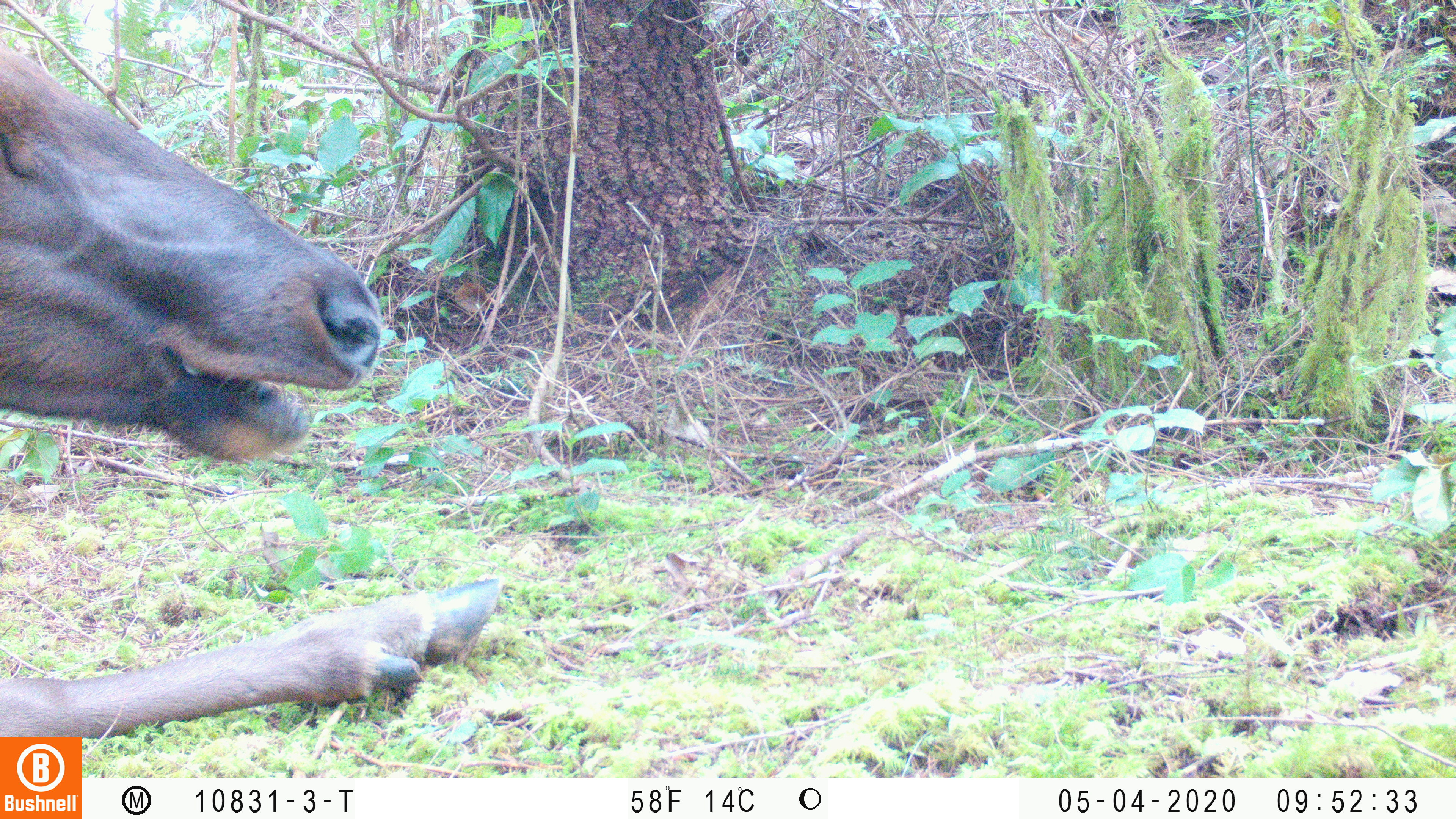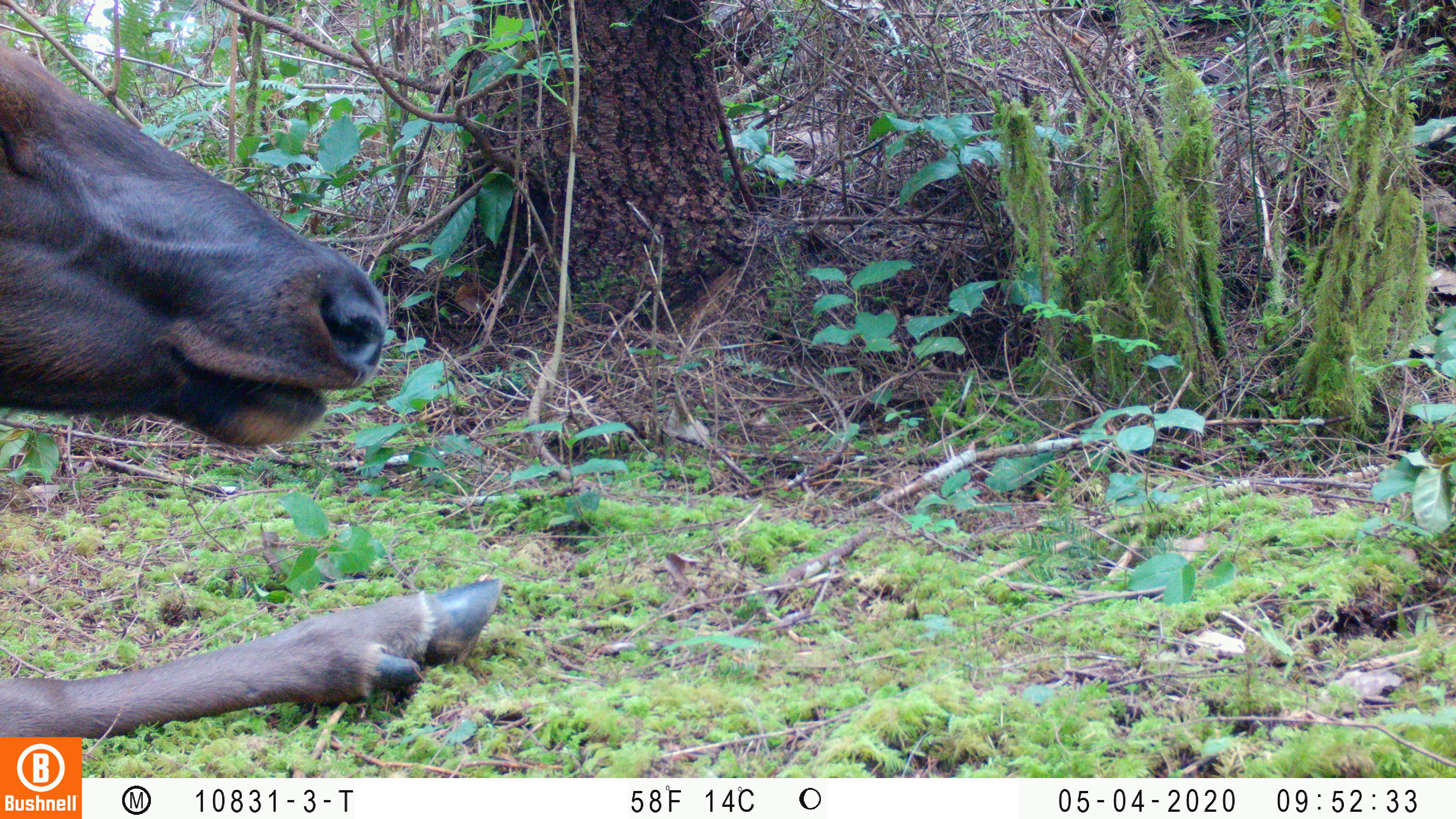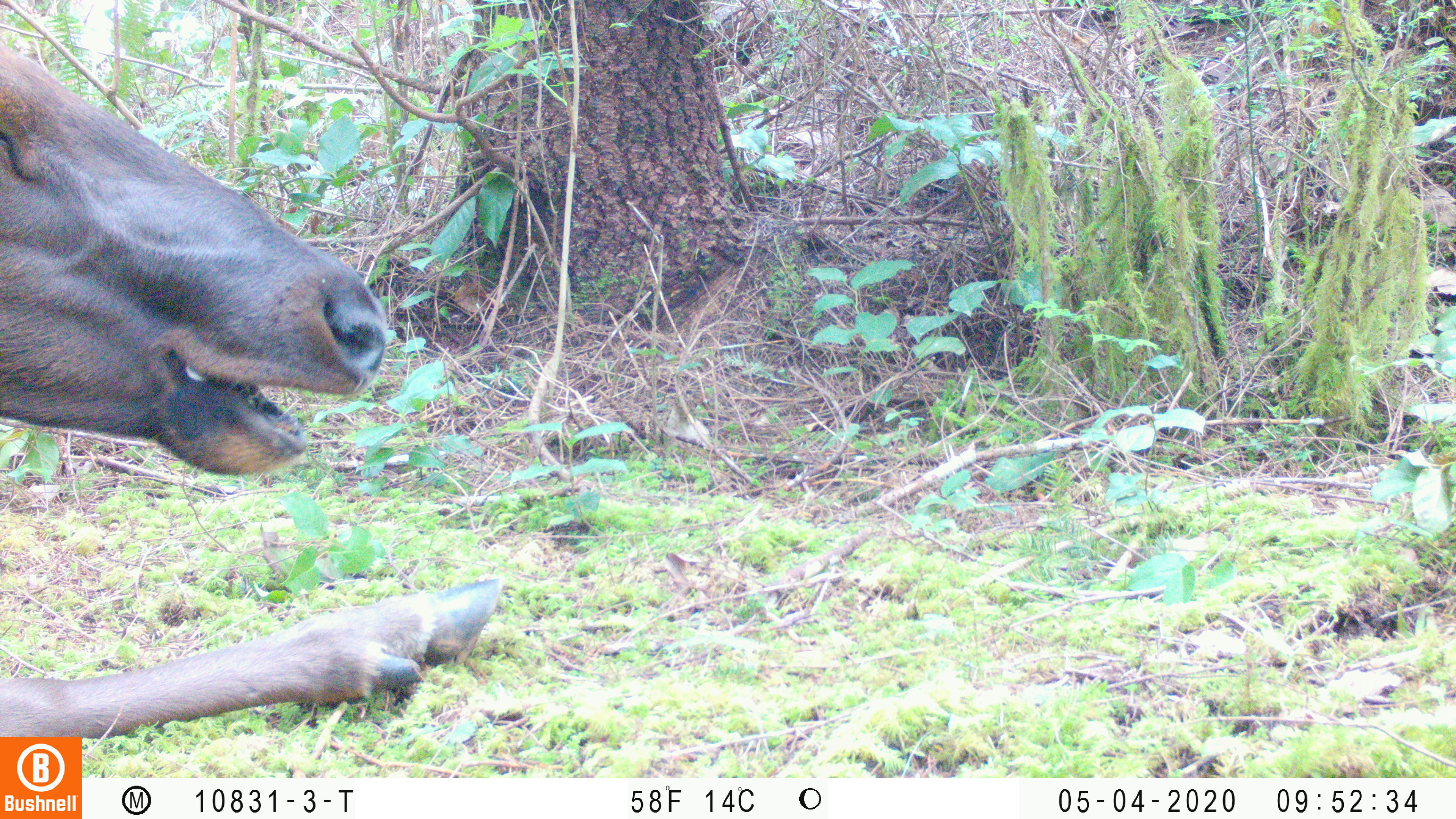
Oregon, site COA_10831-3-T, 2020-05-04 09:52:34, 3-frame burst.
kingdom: Animalia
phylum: Chordata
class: Mammalia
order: Artiodactyla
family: Cervidae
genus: Cervus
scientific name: Cervus canadensis roosevelti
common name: roosevelt elk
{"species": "roosevelt elk (Cervus canadensis roosevelti)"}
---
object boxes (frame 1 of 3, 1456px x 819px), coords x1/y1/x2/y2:
roosevelt elk: 0/38/512/727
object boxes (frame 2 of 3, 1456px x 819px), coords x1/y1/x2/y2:
roosevelt elk: 2/33/505/730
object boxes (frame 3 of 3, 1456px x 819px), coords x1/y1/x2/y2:
roosevelt elk: 2/44/507/728